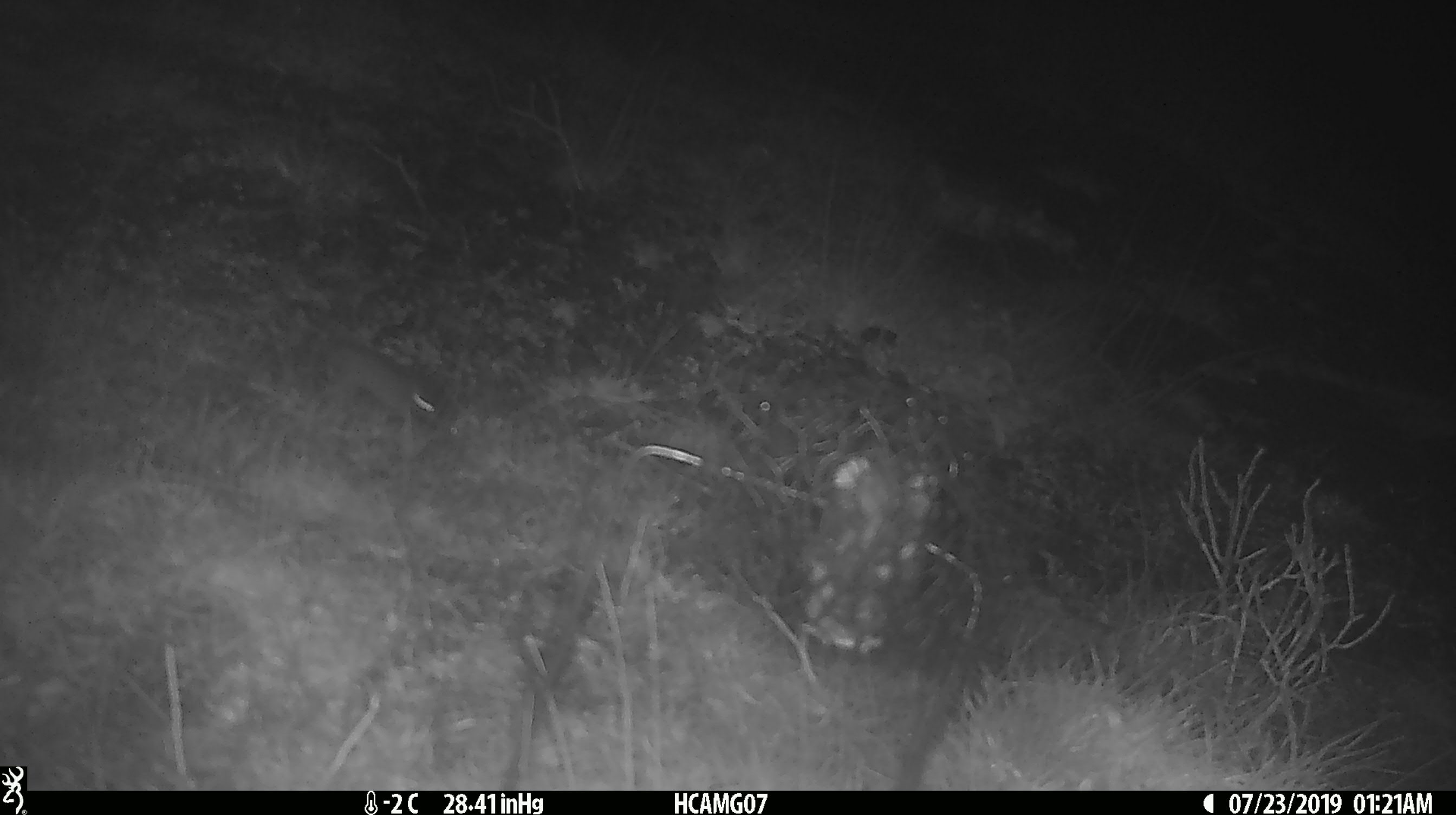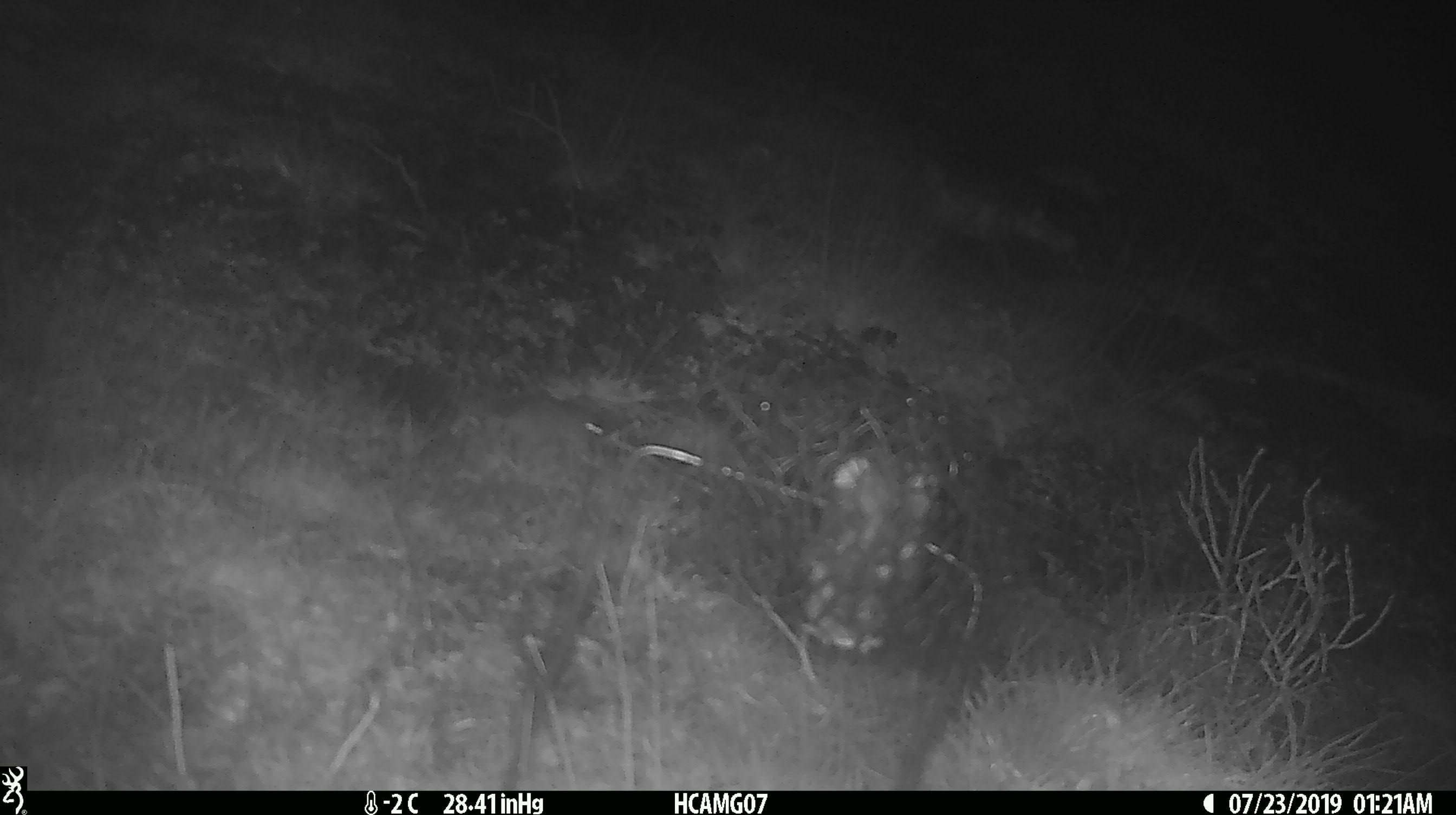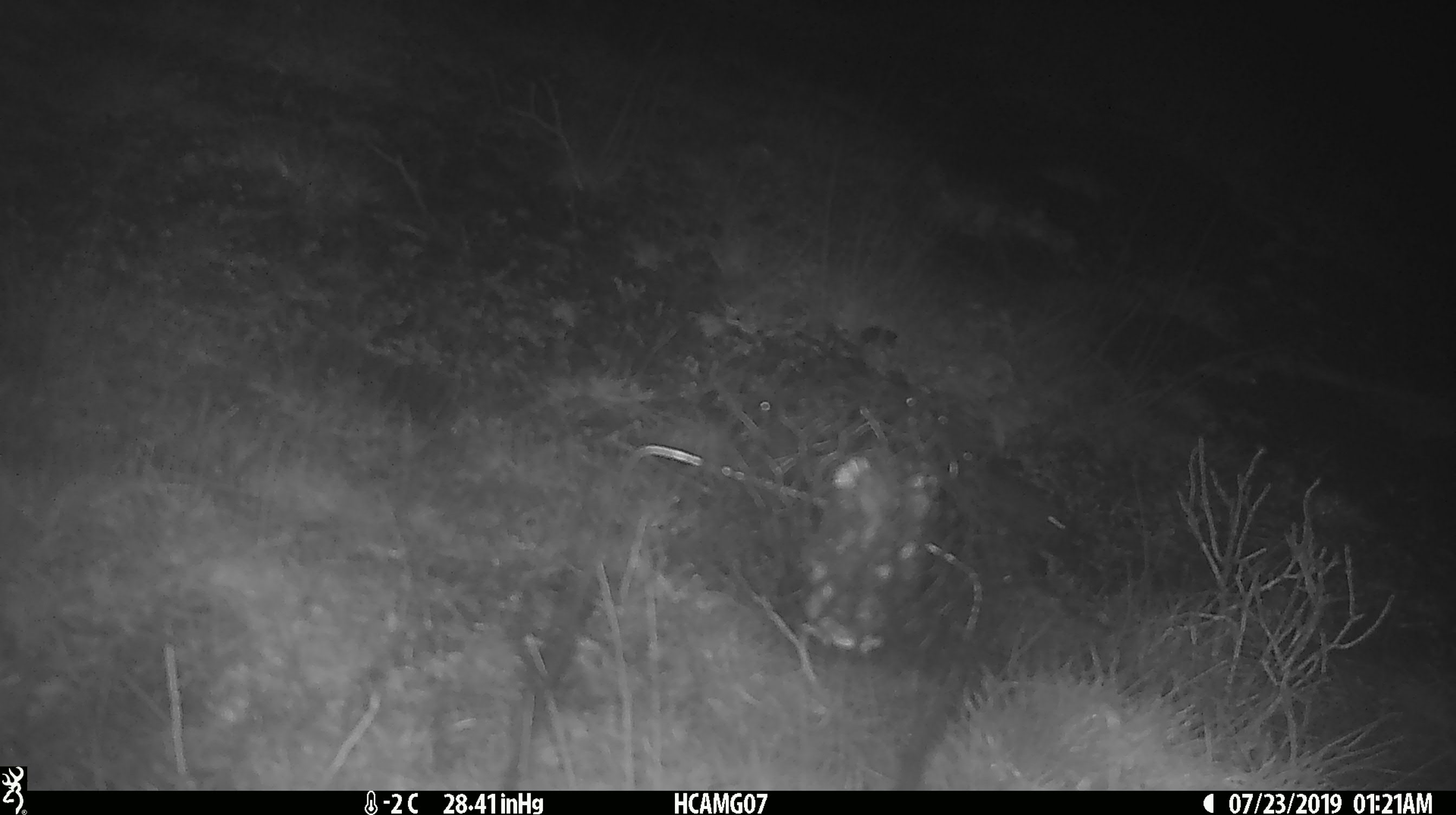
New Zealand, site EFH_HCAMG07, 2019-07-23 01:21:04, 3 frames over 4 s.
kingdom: Animalia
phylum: Chordata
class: Mammalia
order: Rodentia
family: Muridae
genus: Mus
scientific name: Mus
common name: mouse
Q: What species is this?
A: Mouse (Mus).